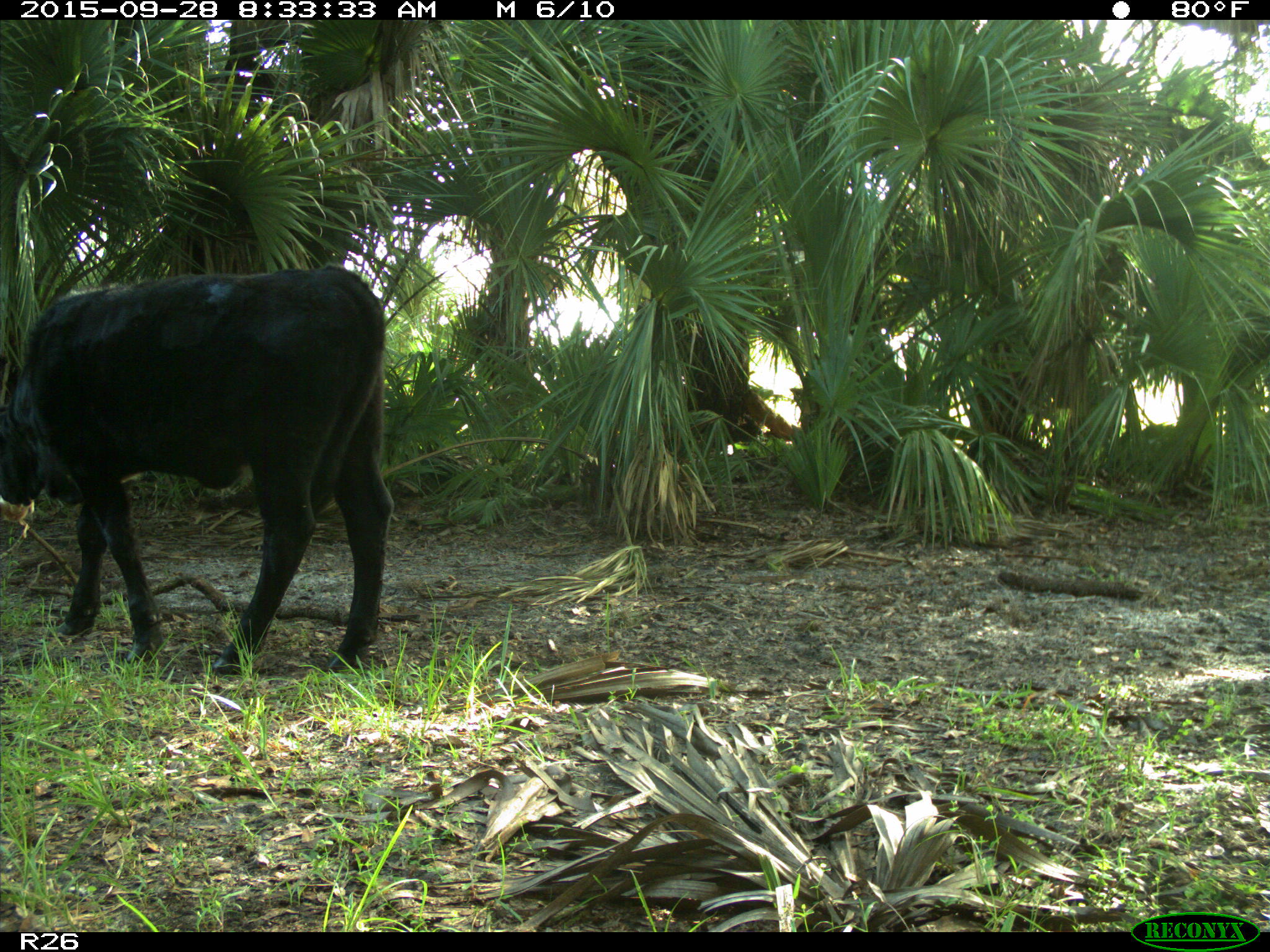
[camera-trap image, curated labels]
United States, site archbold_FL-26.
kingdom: Animalia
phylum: Chordata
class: Mammalia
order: Artiodactyla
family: Bovidae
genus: Bos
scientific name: Bos taurus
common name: domestic cow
Bos taurus (domestic cow).